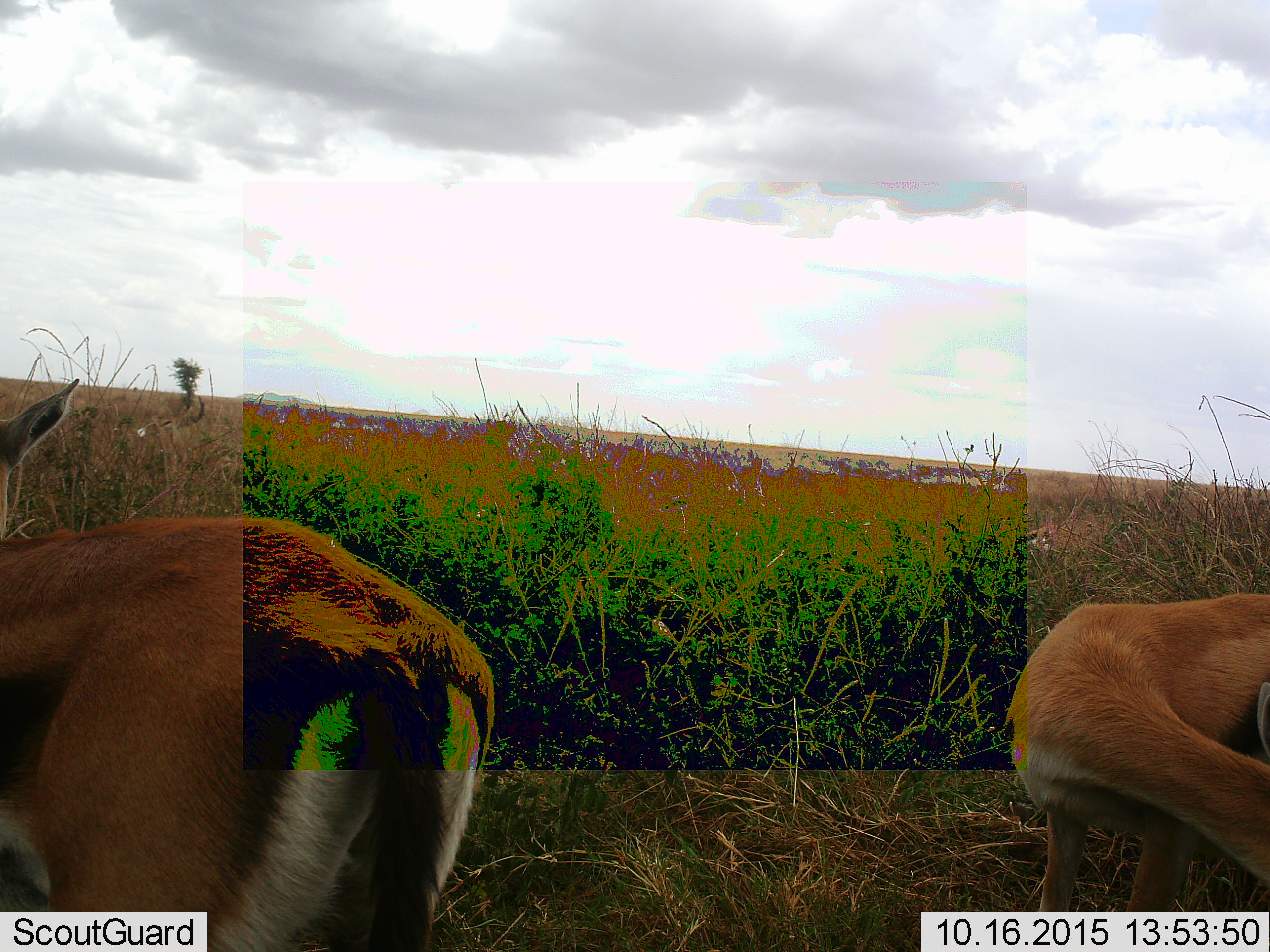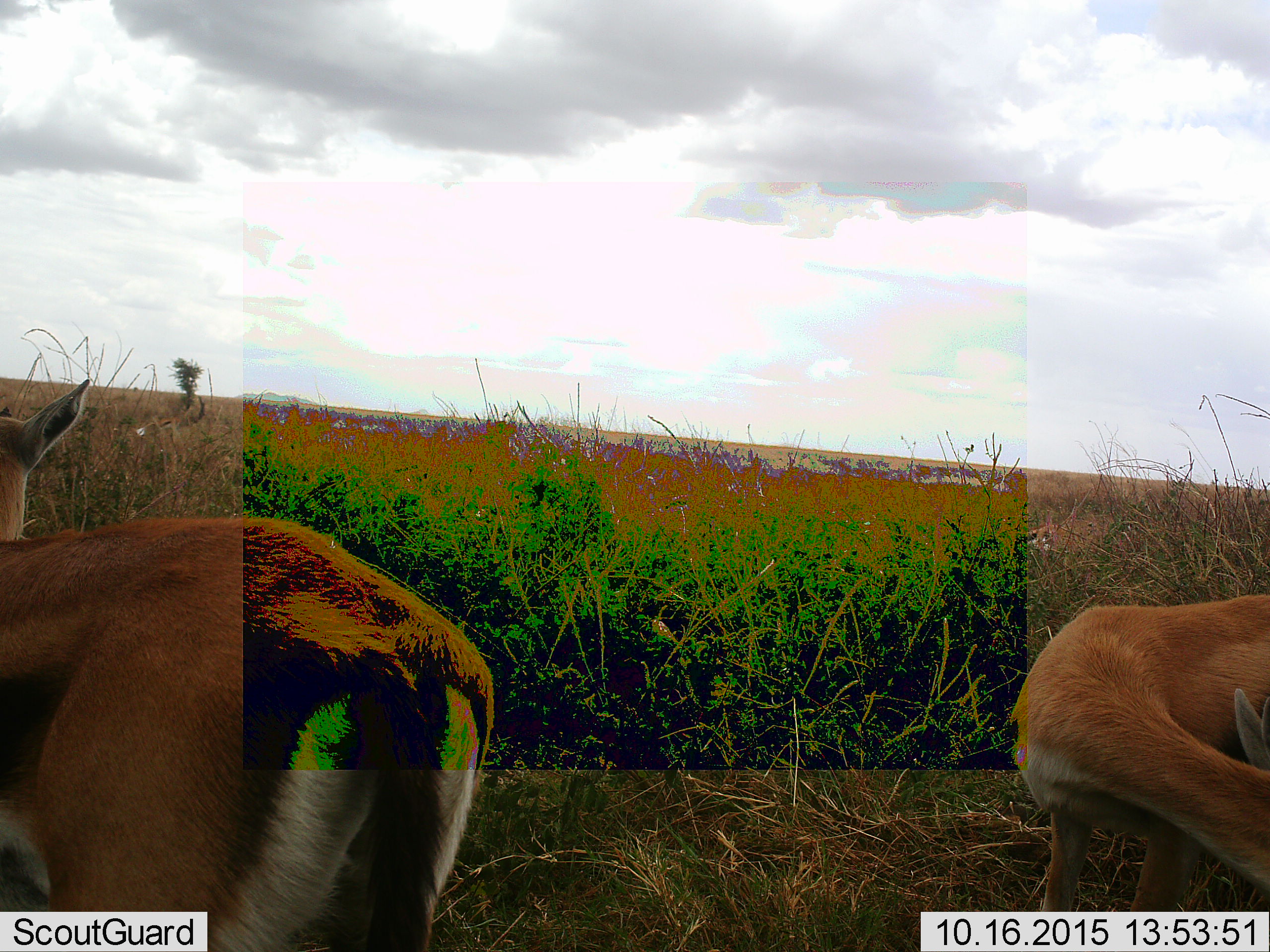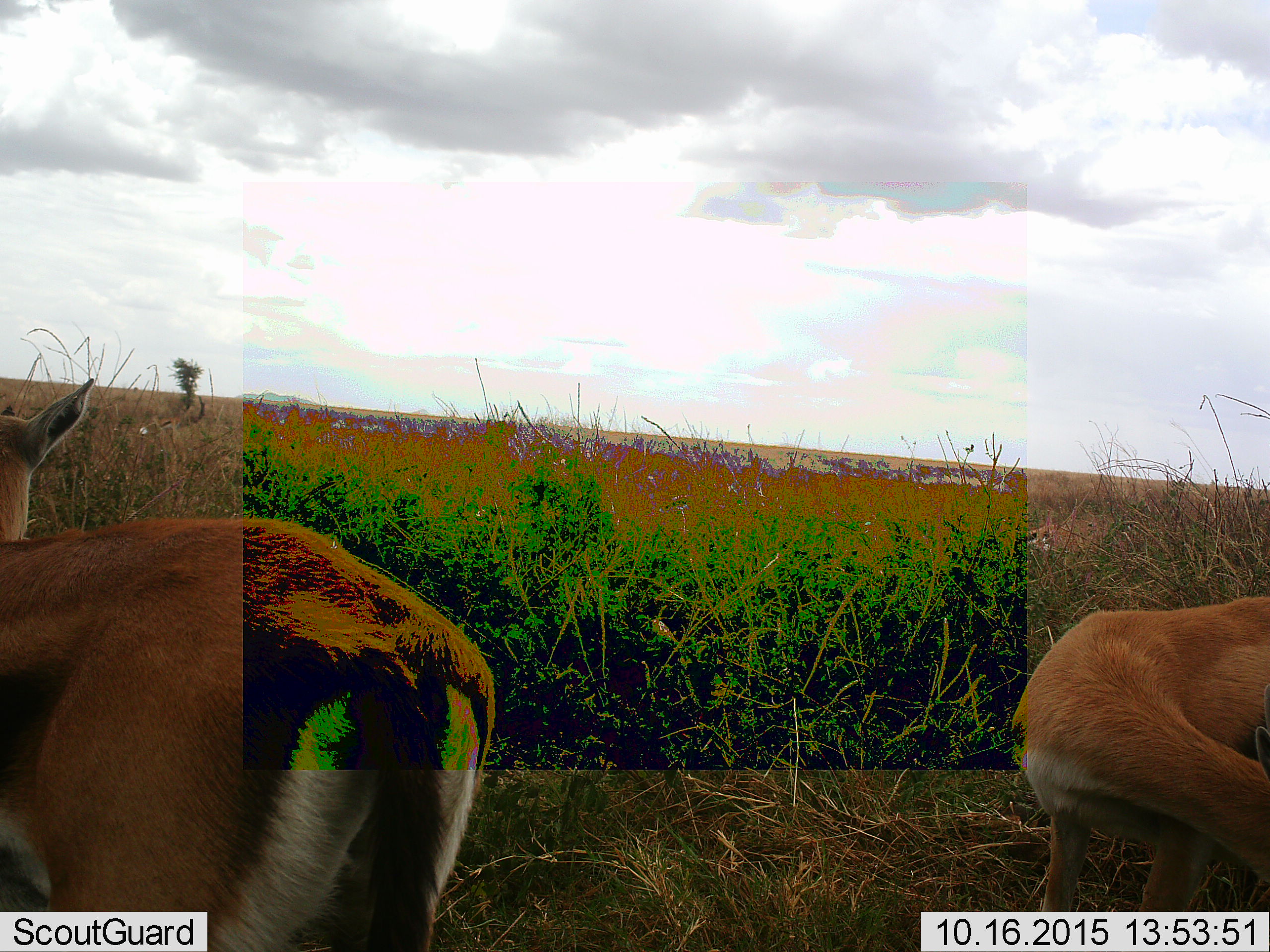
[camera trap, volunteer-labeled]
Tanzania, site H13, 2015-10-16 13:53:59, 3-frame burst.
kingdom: Animalia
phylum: Chordata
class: Mammalia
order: Artiodactyla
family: Bovidae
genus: Eudorcas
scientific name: Eudorcas thomsonii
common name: thomson's gazelle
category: gazellethomsons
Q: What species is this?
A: Gazellethomsons (thomson's gazelle) (Eudorcas thomsonii).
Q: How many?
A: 2.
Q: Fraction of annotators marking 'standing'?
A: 88%.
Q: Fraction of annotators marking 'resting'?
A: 12%.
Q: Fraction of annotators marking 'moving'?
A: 12%.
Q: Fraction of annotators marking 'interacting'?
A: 0%.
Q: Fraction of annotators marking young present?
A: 0%.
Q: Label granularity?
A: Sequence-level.